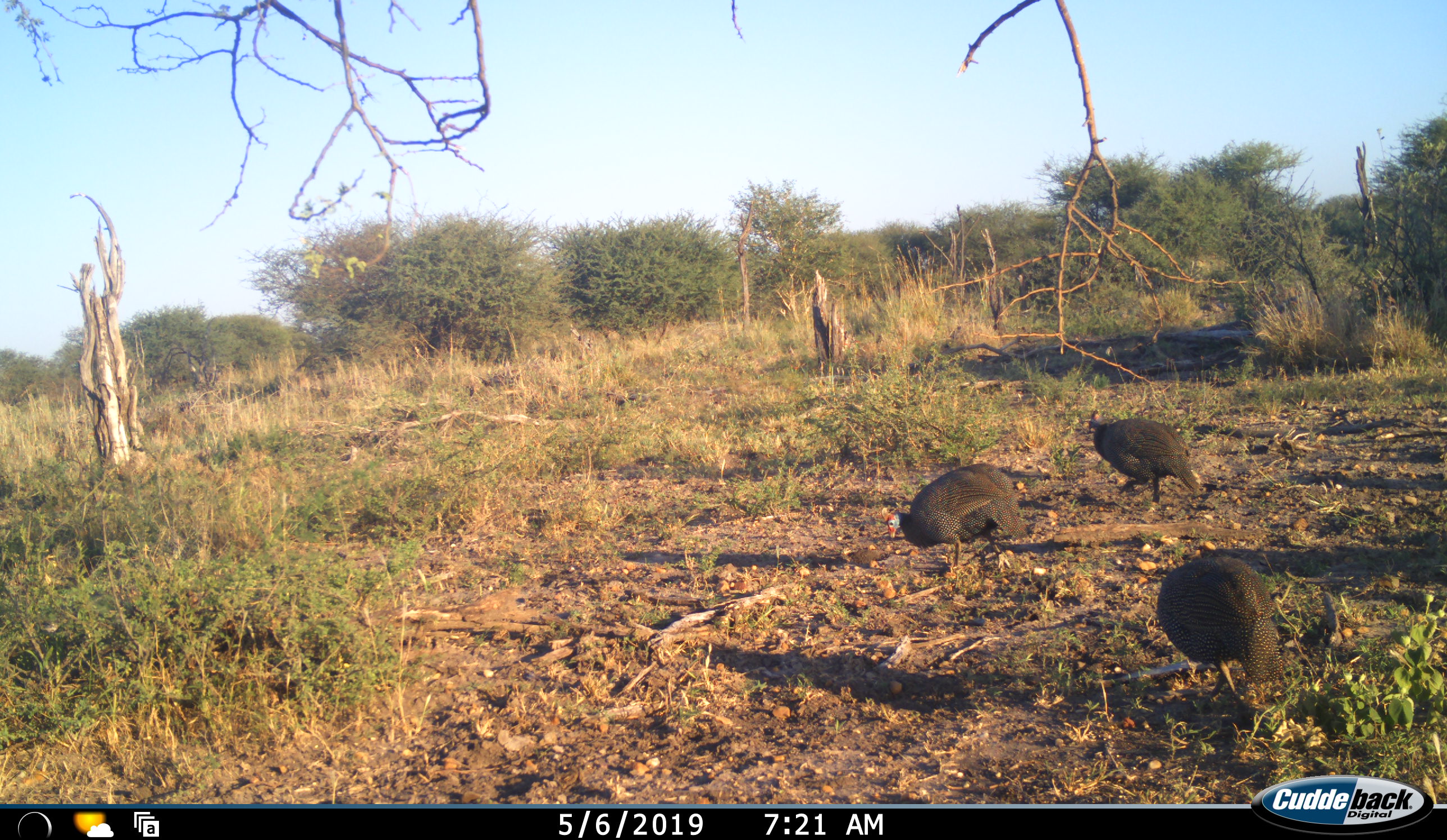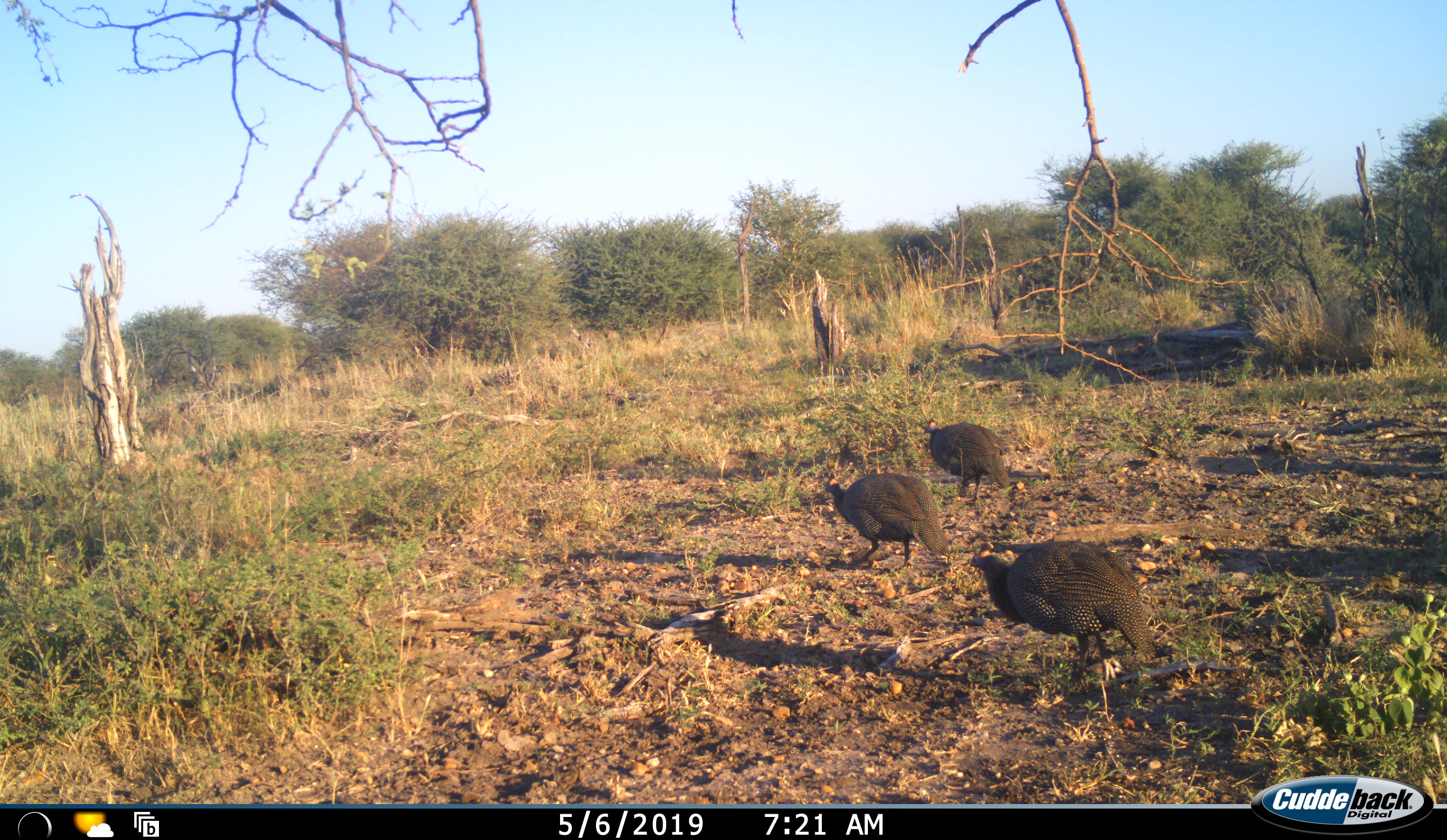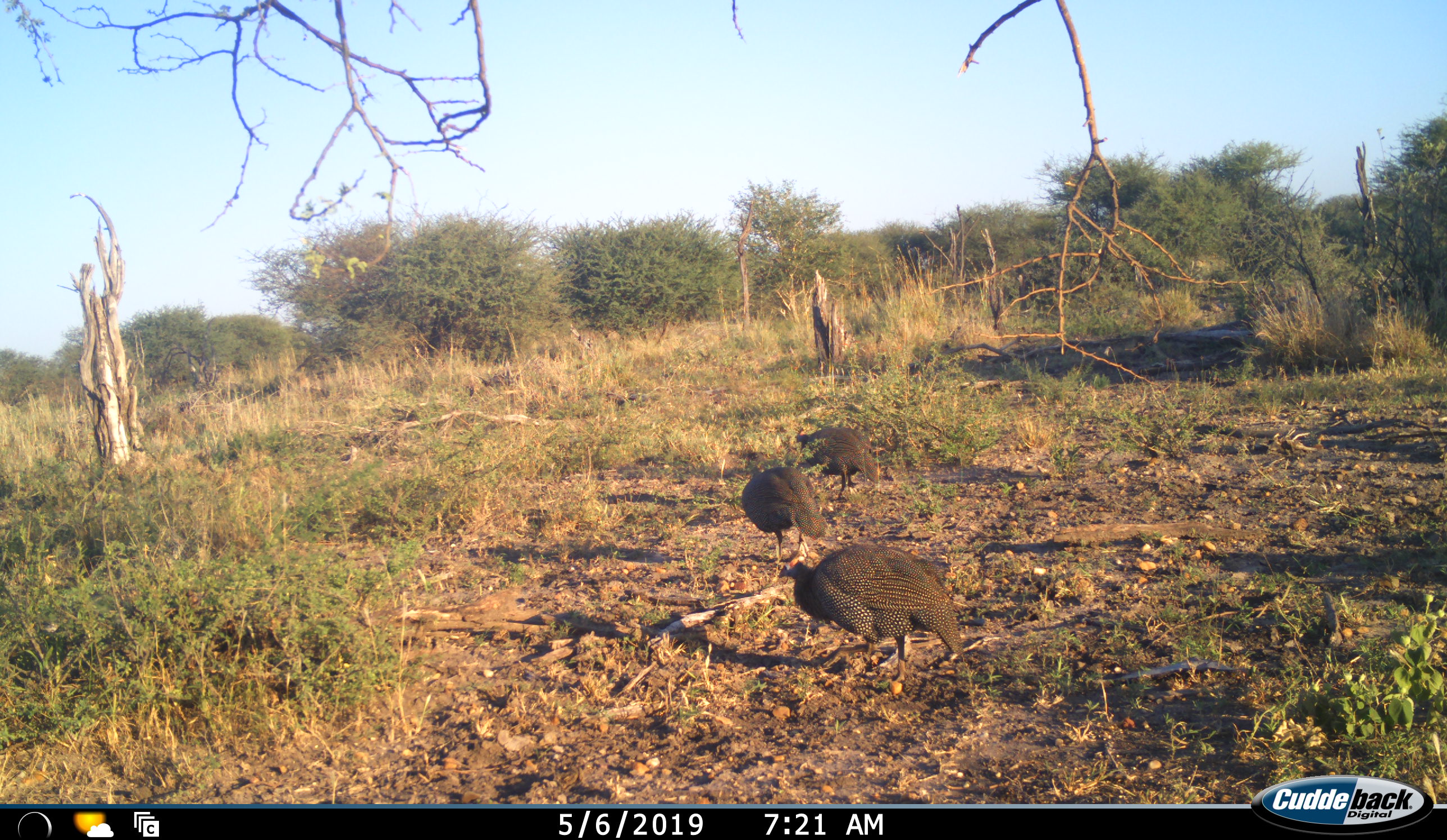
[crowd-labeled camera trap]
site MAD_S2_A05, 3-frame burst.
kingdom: Animalia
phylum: Chordata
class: Aves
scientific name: Aves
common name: bird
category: birdother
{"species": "birdother (bird) (Aves)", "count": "3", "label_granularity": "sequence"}